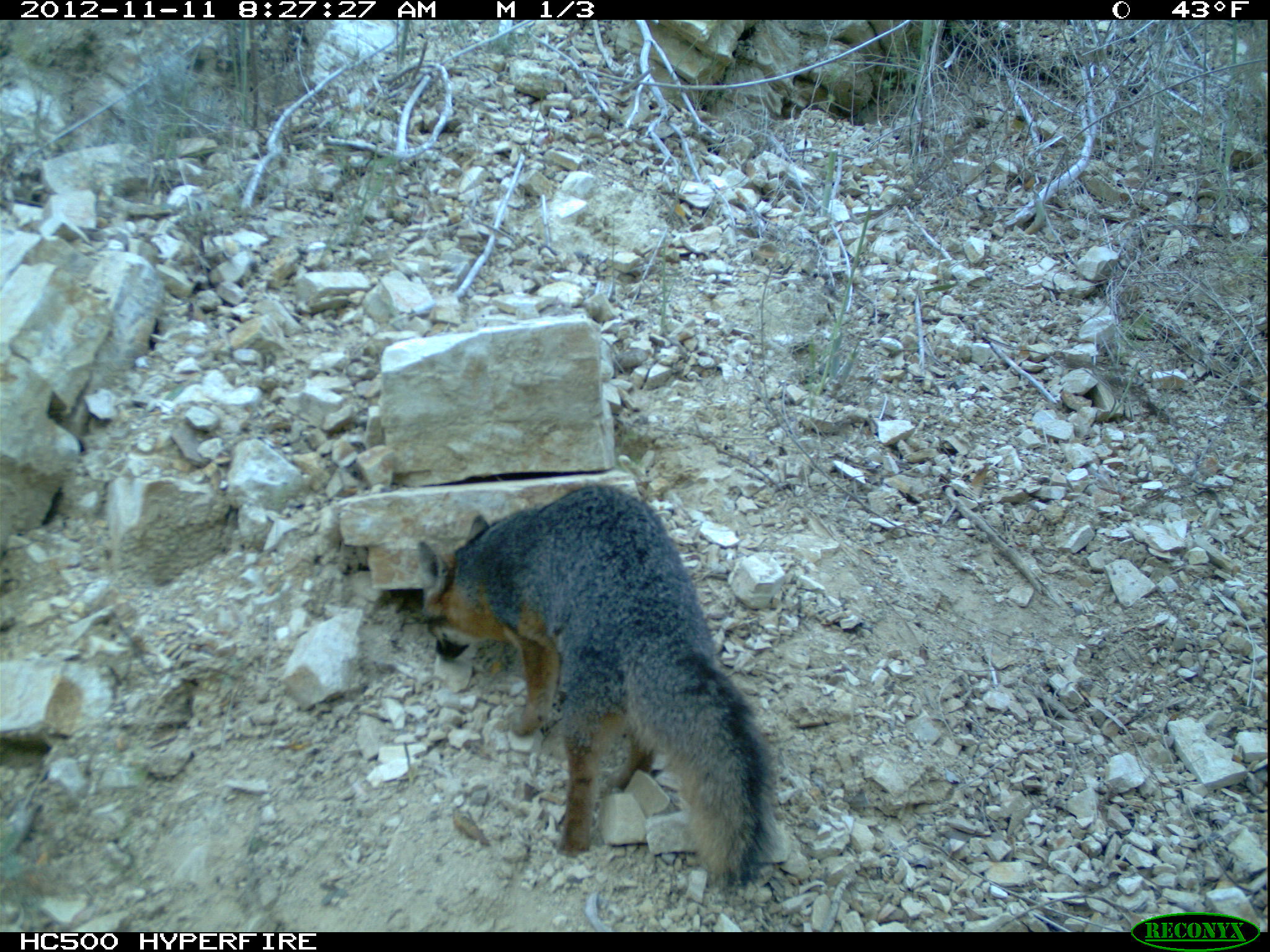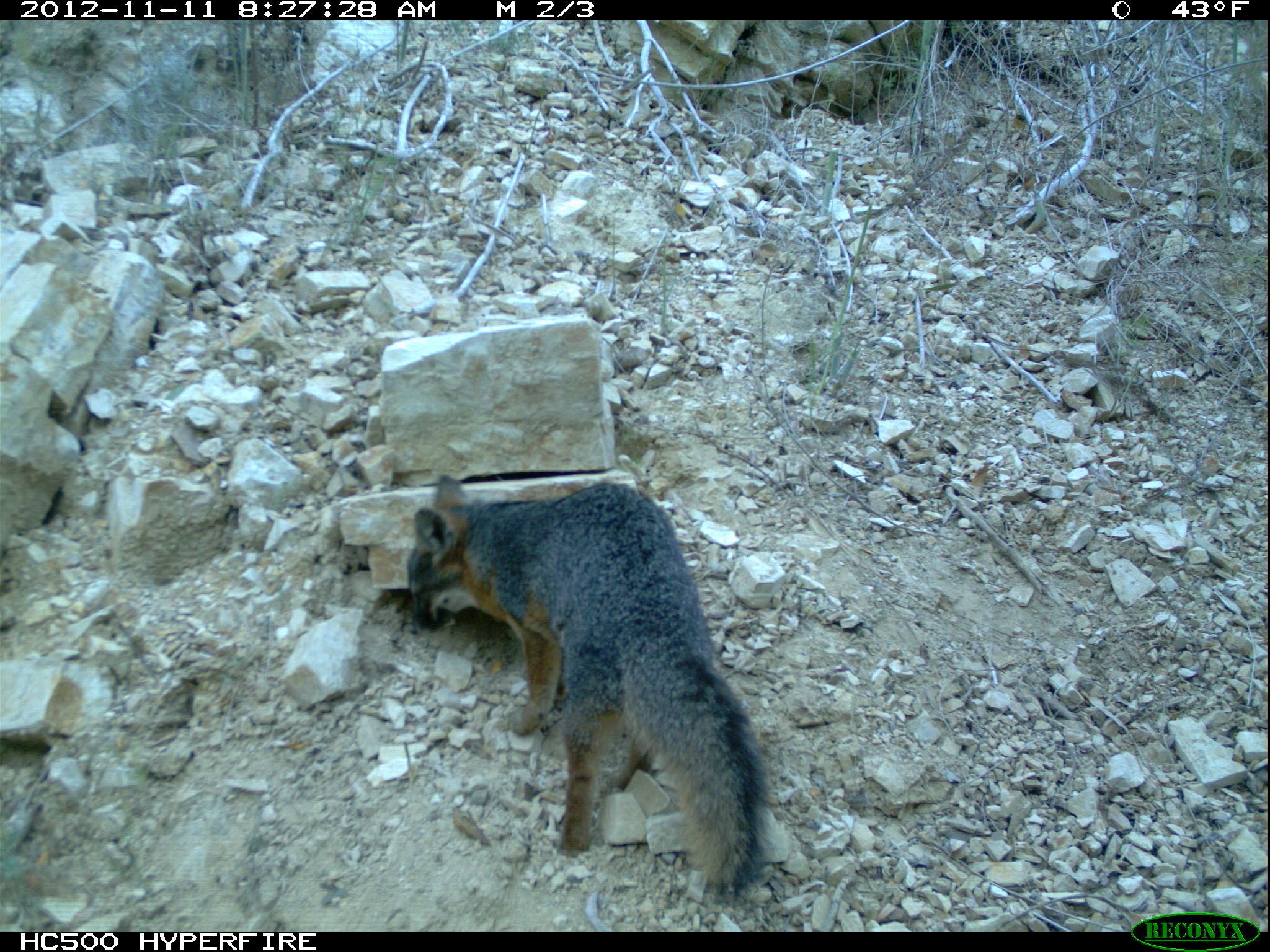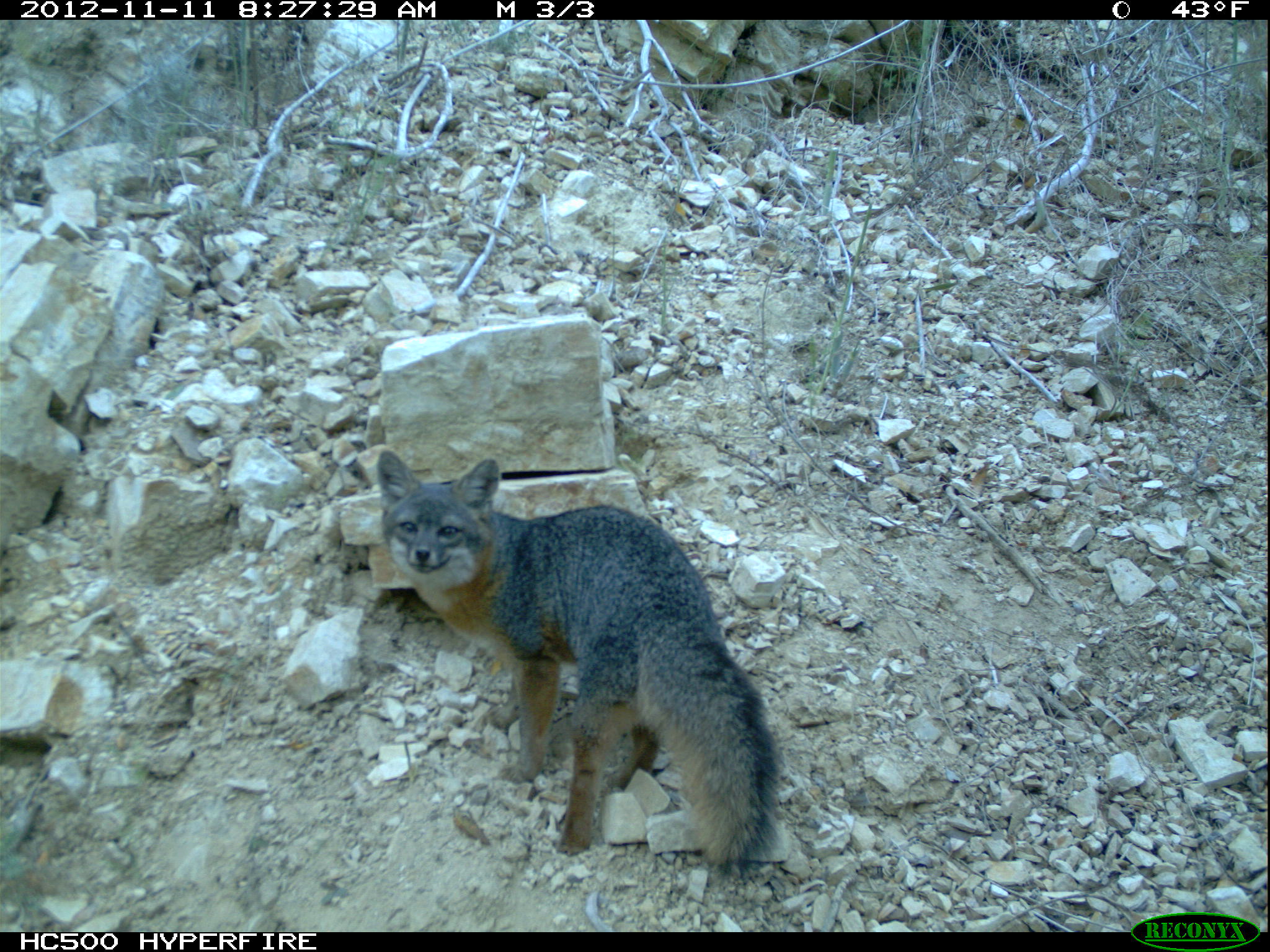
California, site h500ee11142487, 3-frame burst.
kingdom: Animalia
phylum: Chordata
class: Mammalia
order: Carnivora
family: Canidae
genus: Urocyon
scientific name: Urocyon littoralis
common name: island fox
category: fox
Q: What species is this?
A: Fox (island fox) (Urocyon littoralis).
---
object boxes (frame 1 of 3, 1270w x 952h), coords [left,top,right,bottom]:
fox: [415,484,785,891]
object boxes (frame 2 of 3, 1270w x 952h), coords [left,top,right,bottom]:
fox: [406,474,772,899]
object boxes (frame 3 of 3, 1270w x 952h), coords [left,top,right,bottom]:
fox: [375,447,784,881]